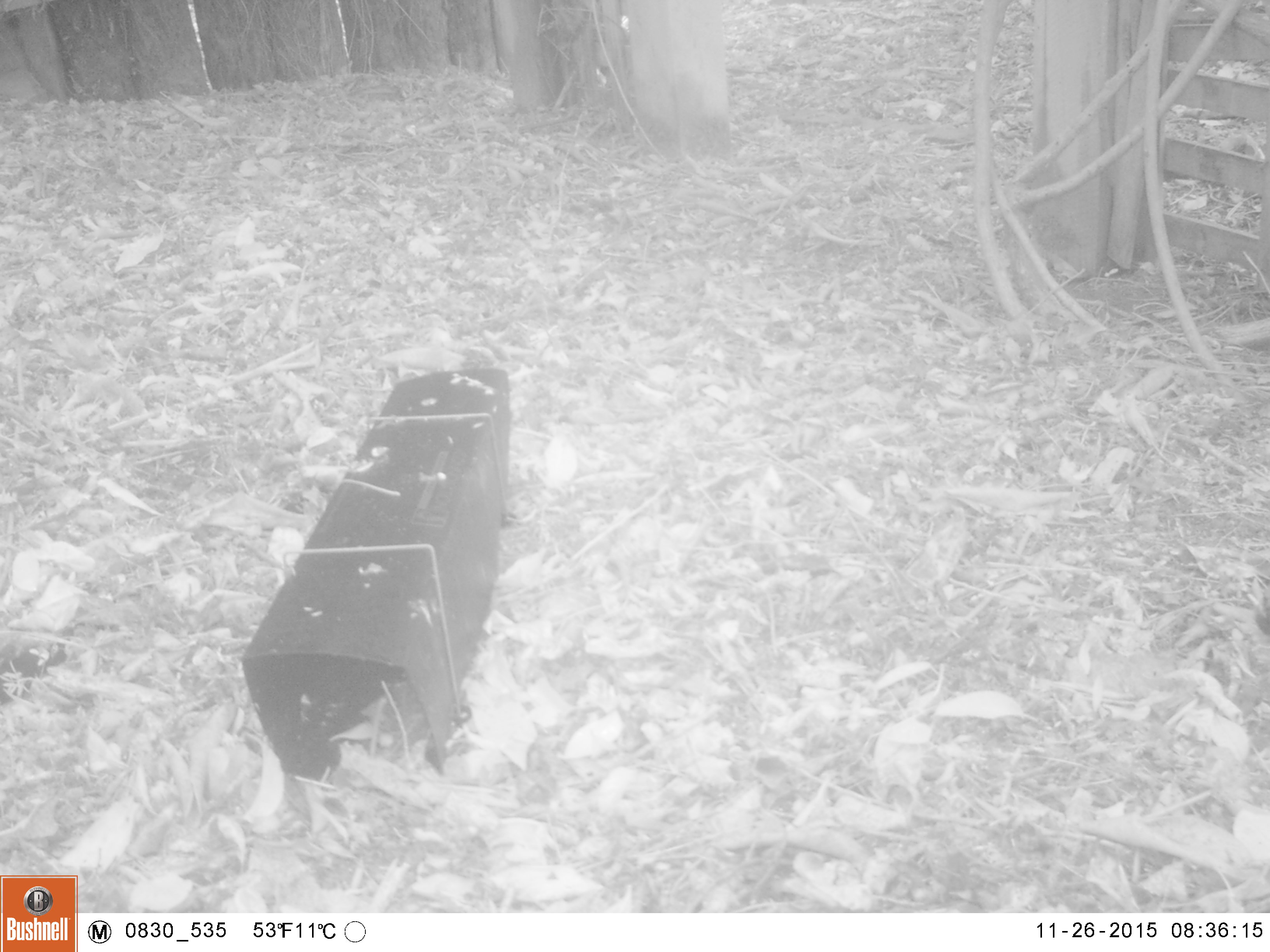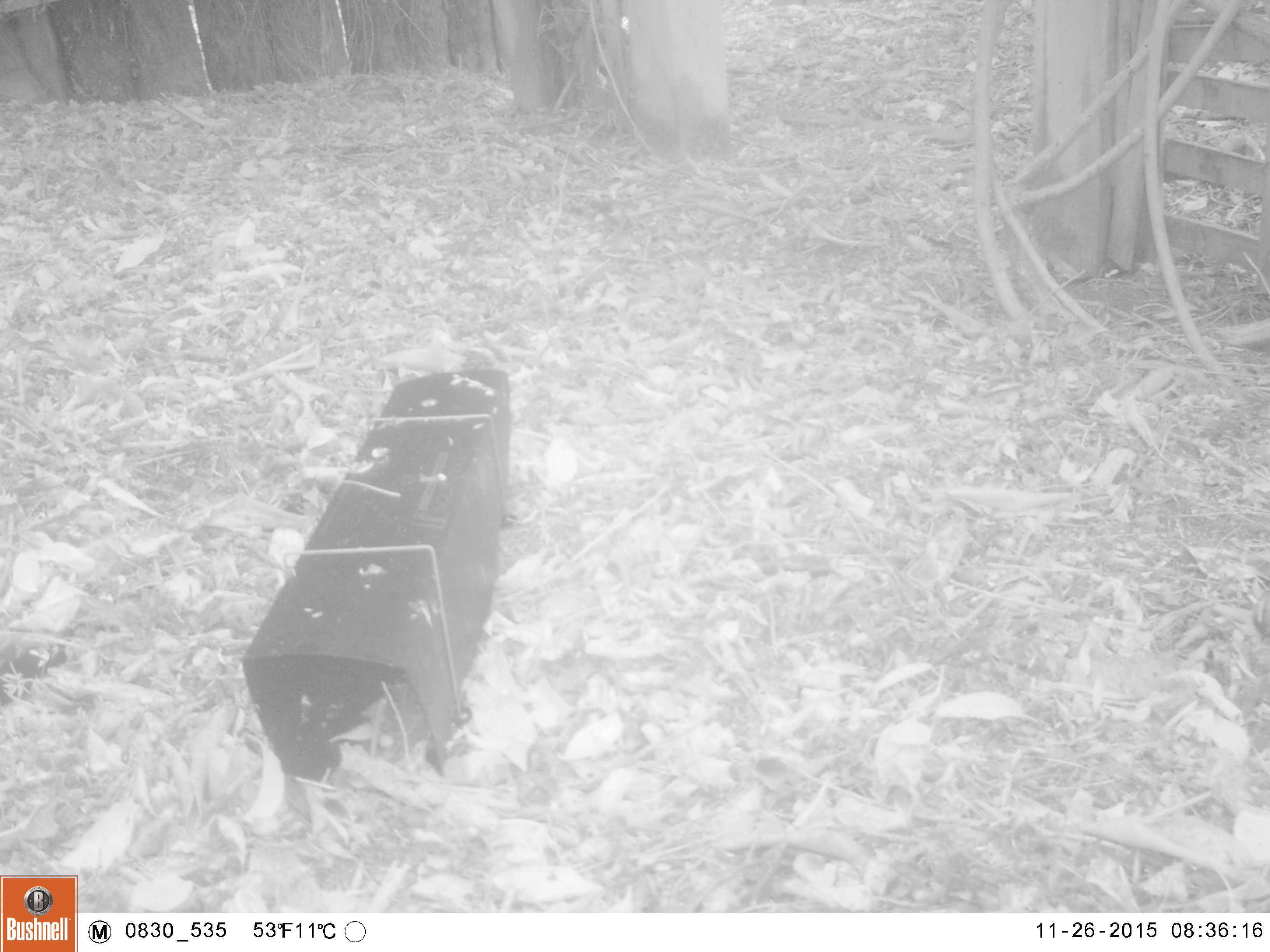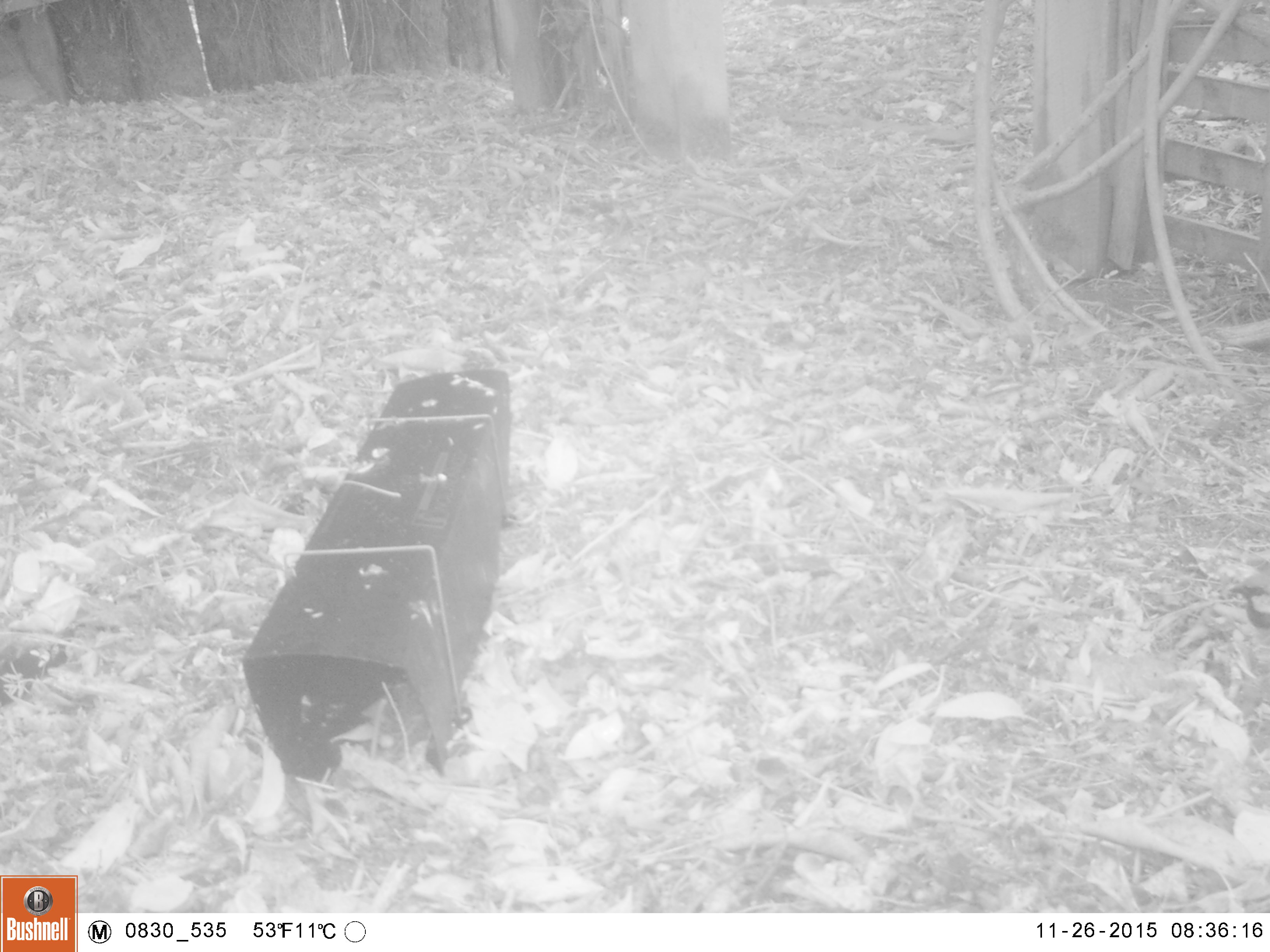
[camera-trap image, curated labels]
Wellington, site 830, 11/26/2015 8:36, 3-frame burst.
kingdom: Animalia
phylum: Chordata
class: Aves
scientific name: Aves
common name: bird